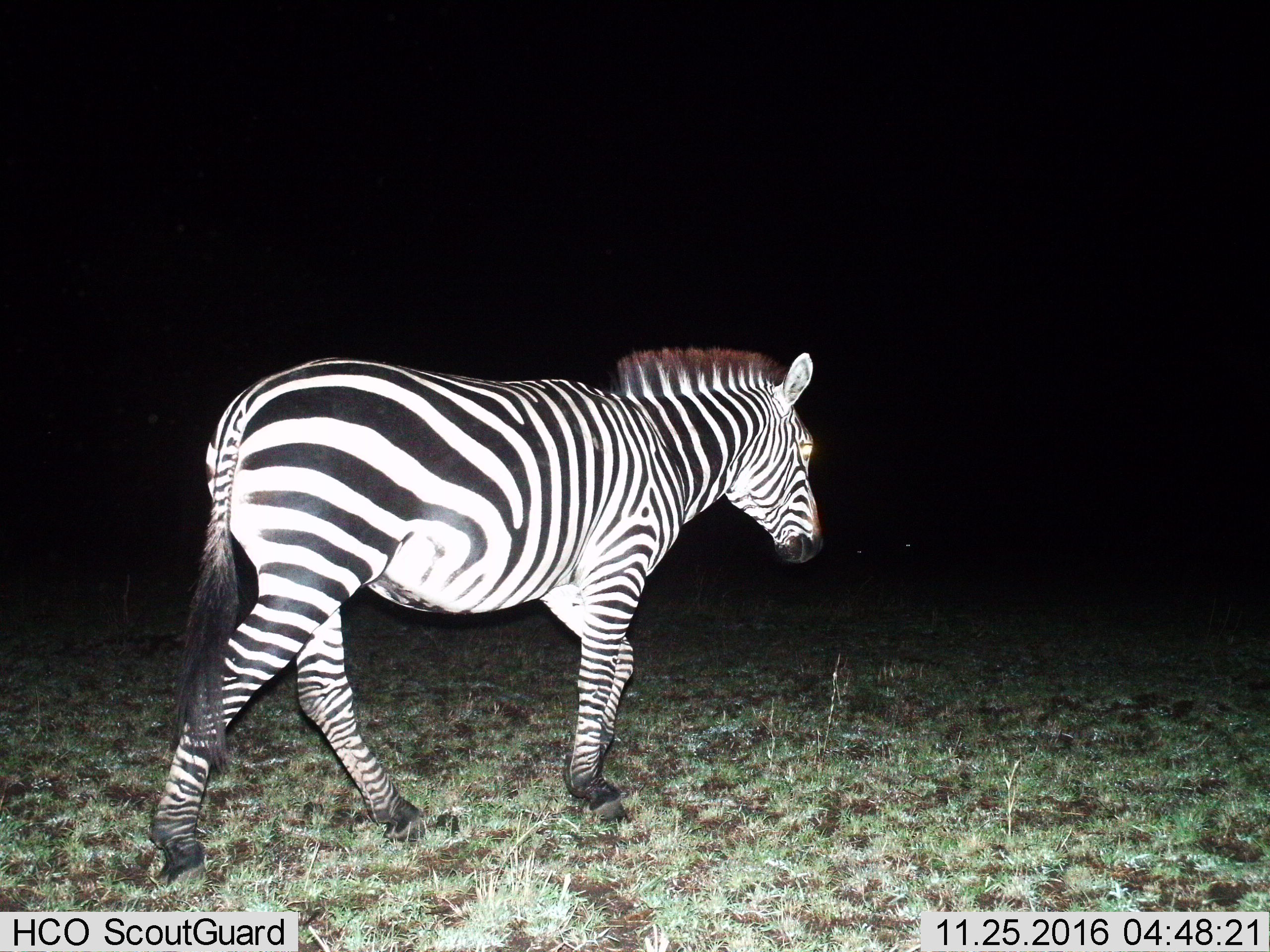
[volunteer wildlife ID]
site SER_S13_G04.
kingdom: Animalia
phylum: Chordata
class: Mammalia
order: Perissodactyla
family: Equidae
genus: Equus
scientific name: Equus quagga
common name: plains zebra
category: zebraplains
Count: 1.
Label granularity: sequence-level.